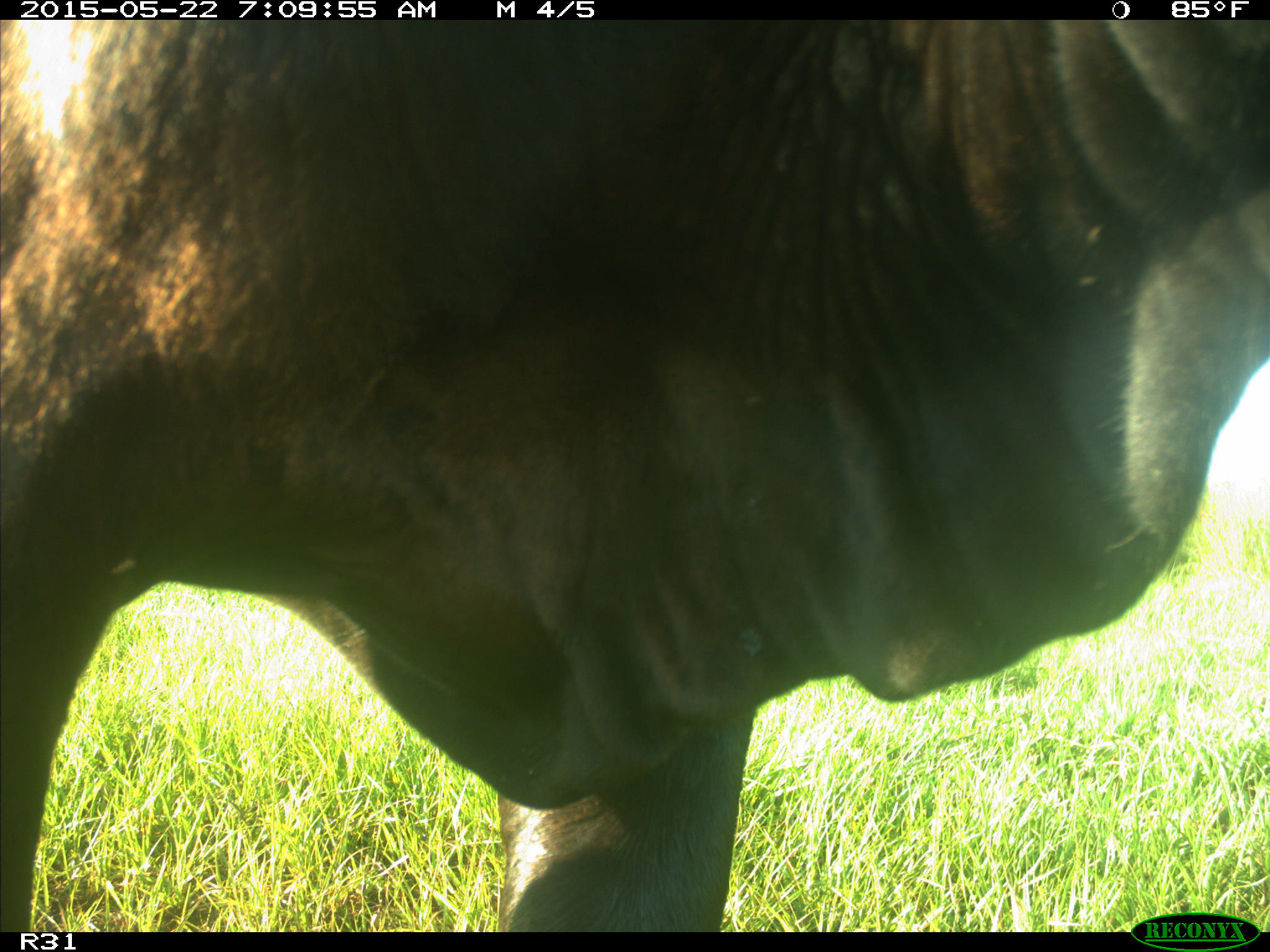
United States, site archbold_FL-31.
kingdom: Animalia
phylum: Chordata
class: Mammalia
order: Artiodactyla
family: Bovidae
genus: Bos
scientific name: Bos taurus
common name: domestic cow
Bos taurus (domestic cow).